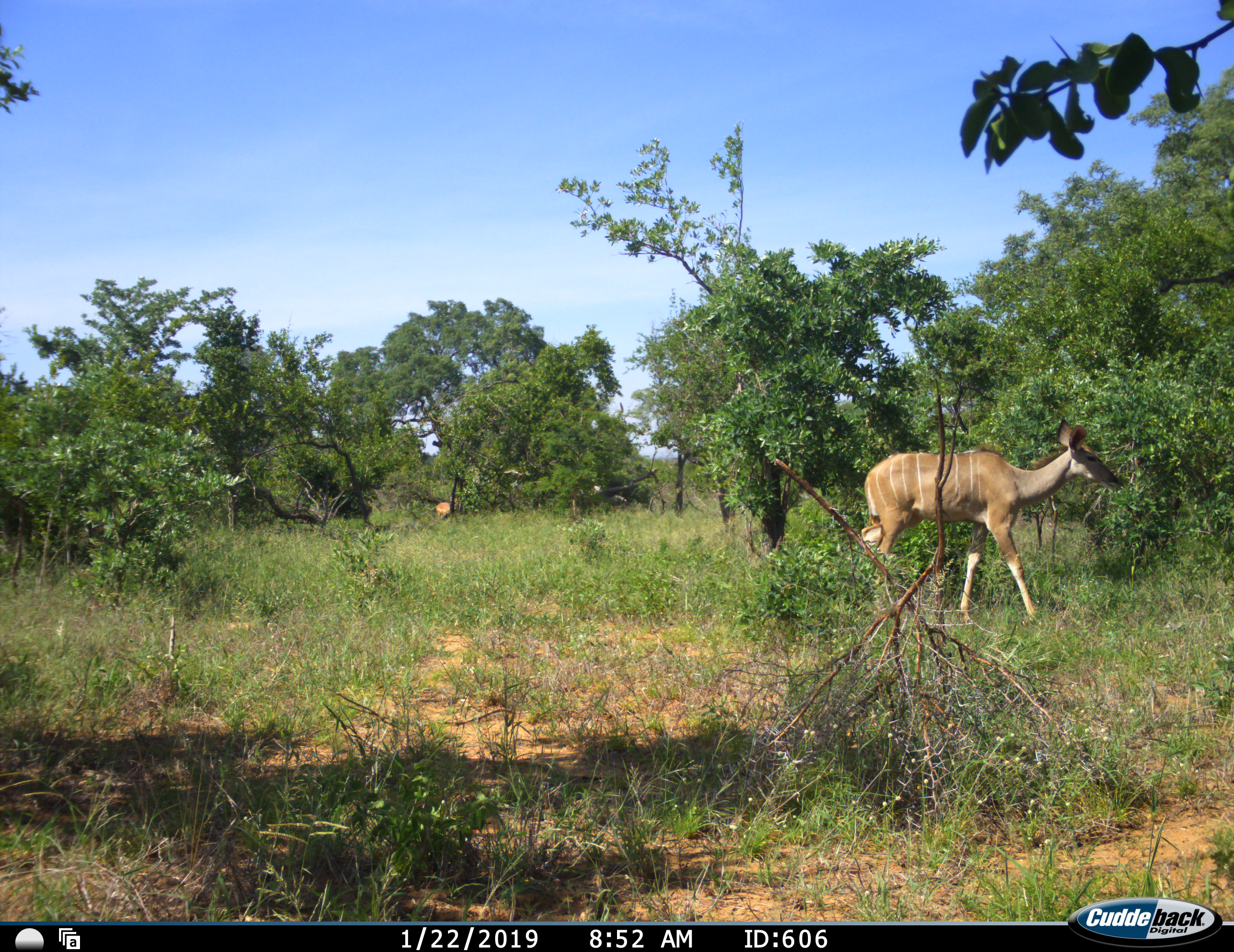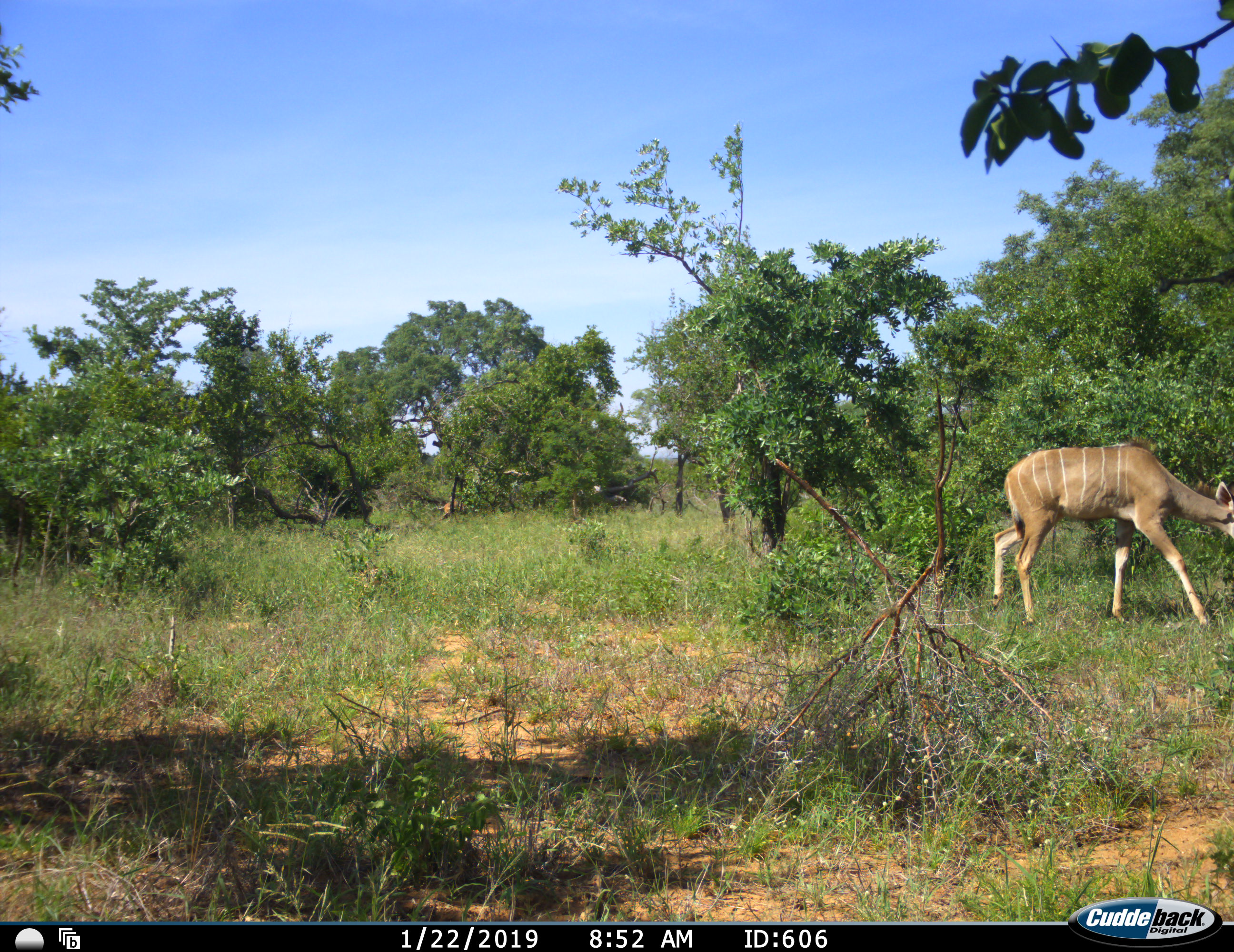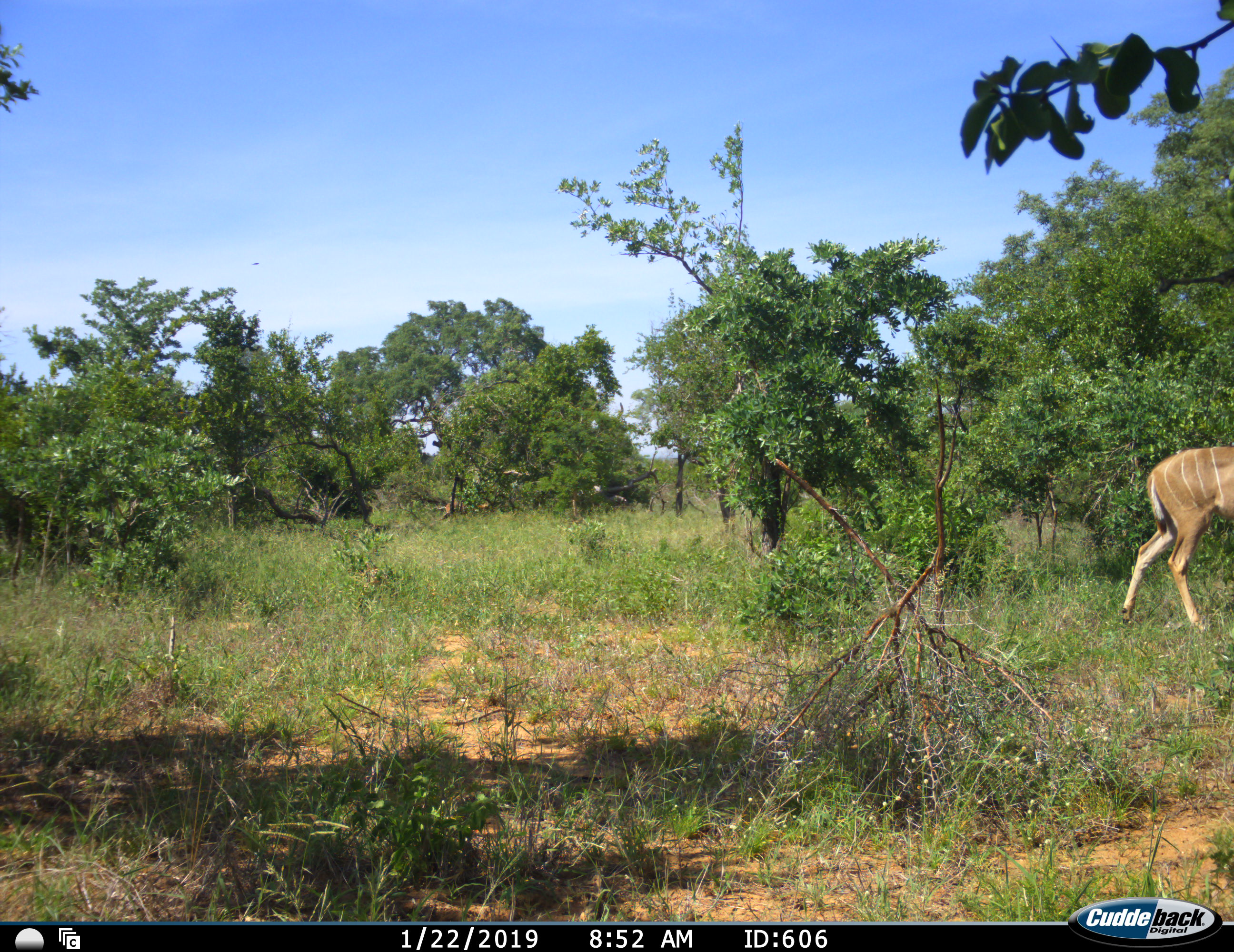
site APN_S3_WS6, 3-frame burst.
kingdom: Animalia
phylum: Chordata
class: Mammalia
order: Artiodactyla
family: Bovidae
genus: Tragelaphus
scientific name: Tragelaphus angasii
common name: nyala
Nyala (Tragelaphus angasii), count 1. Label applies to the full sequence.